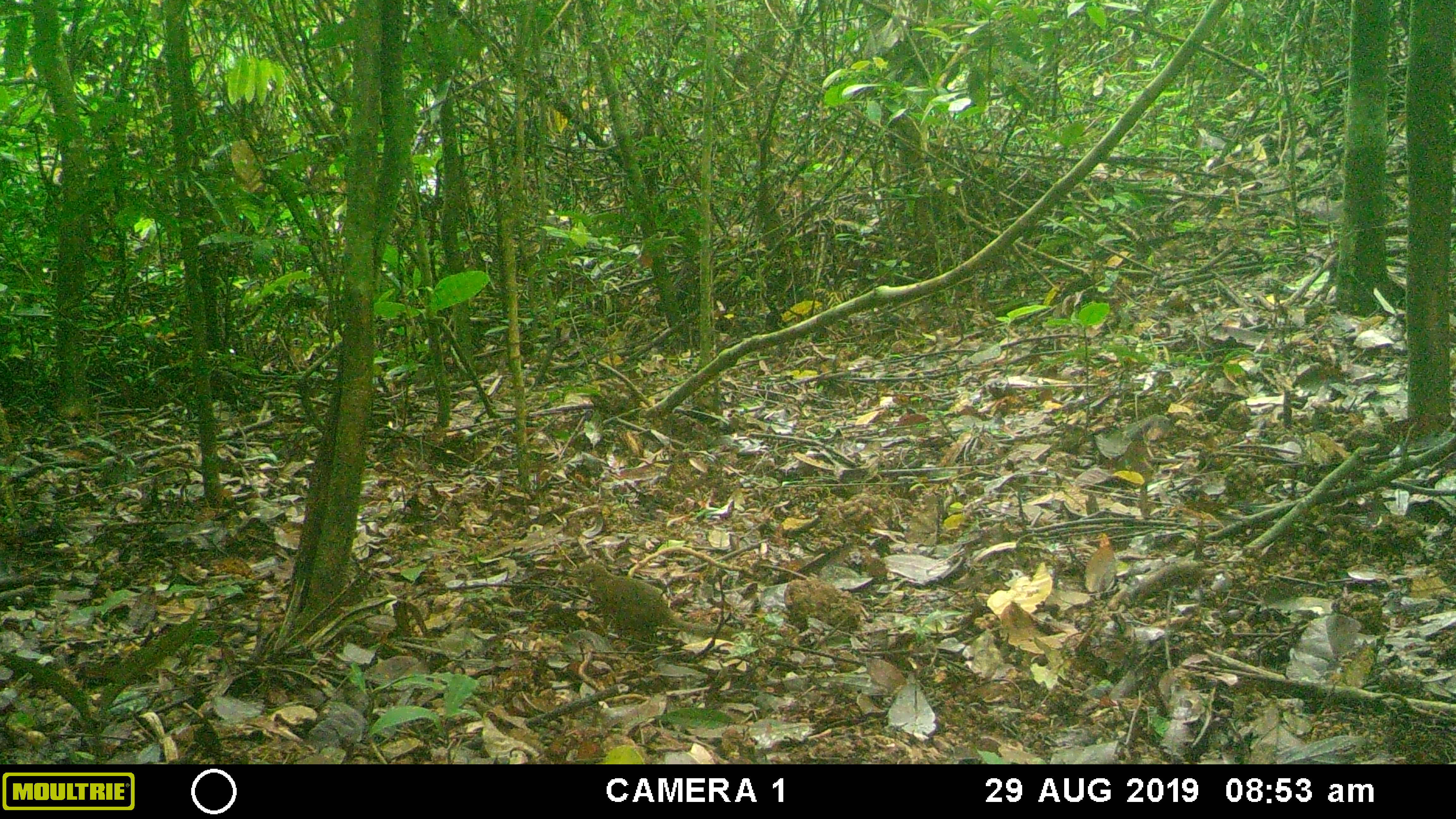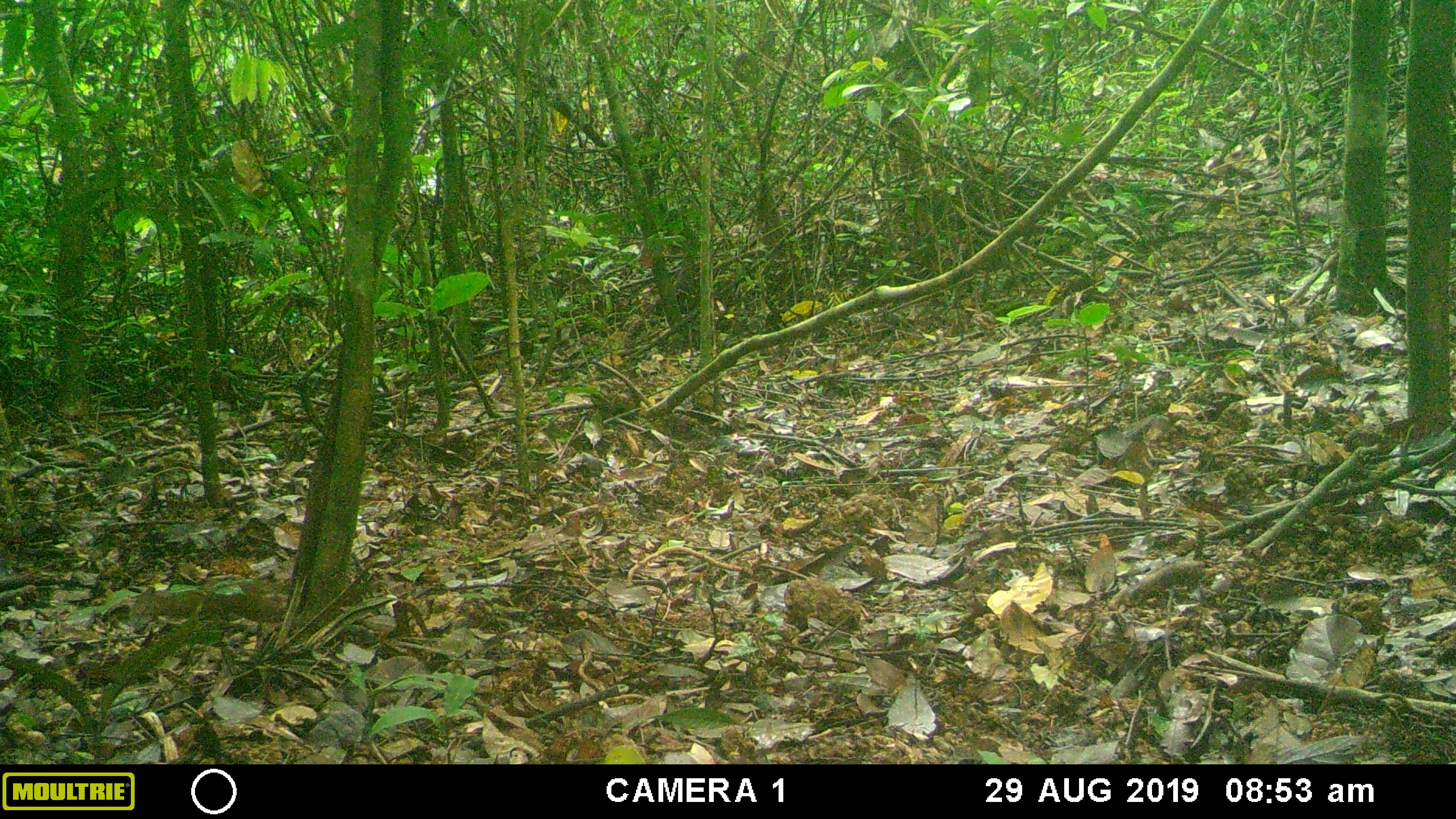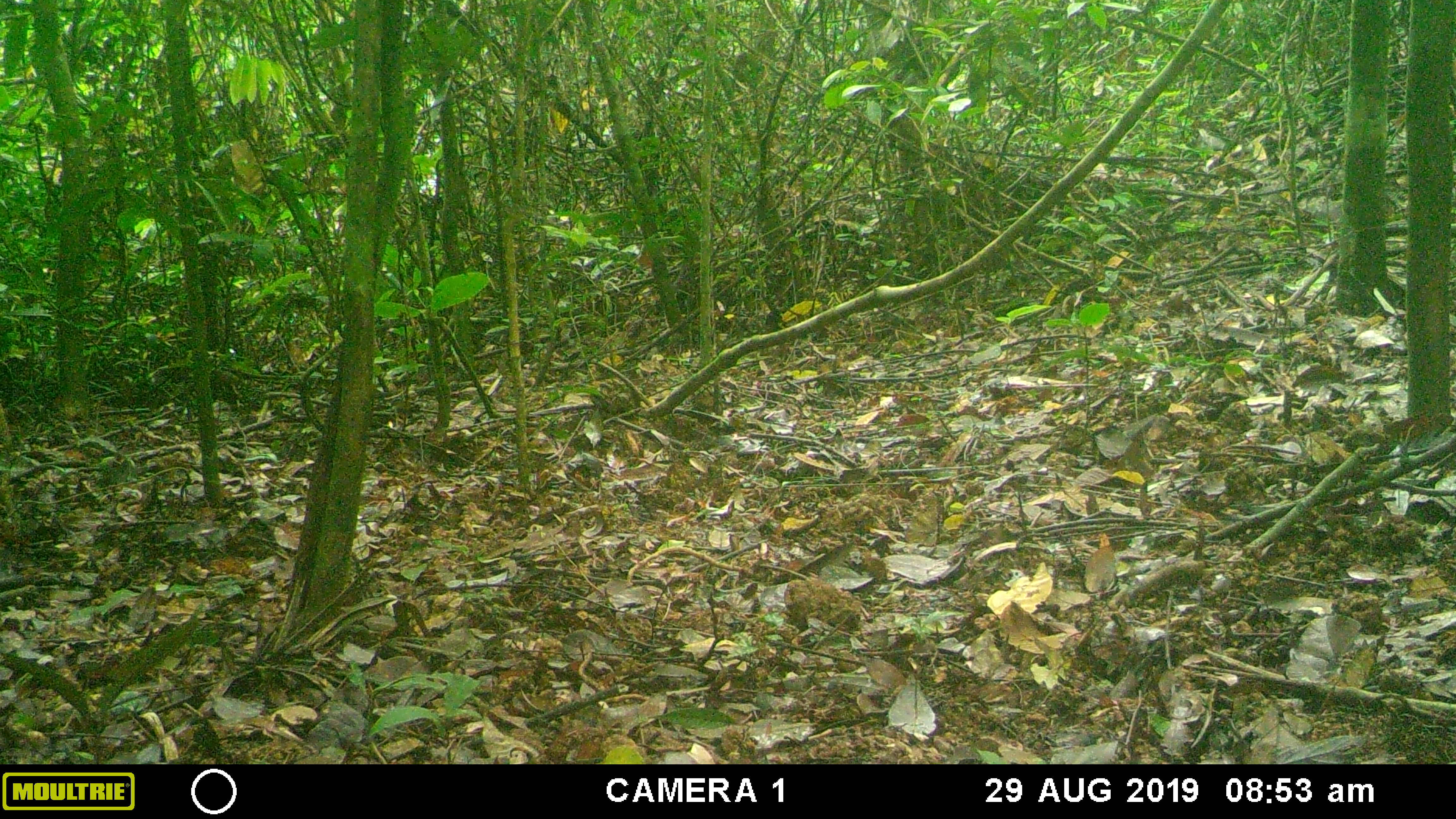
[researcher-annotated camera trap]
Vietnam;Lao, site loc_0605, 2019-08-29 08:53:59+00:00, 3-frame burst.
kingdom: Animalia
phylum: Chordata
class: Mammalia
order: Scandentia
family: Tupaiidae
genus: Tupaia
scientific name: Tupaia belangeri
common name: northern treeshrew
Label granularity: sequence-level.